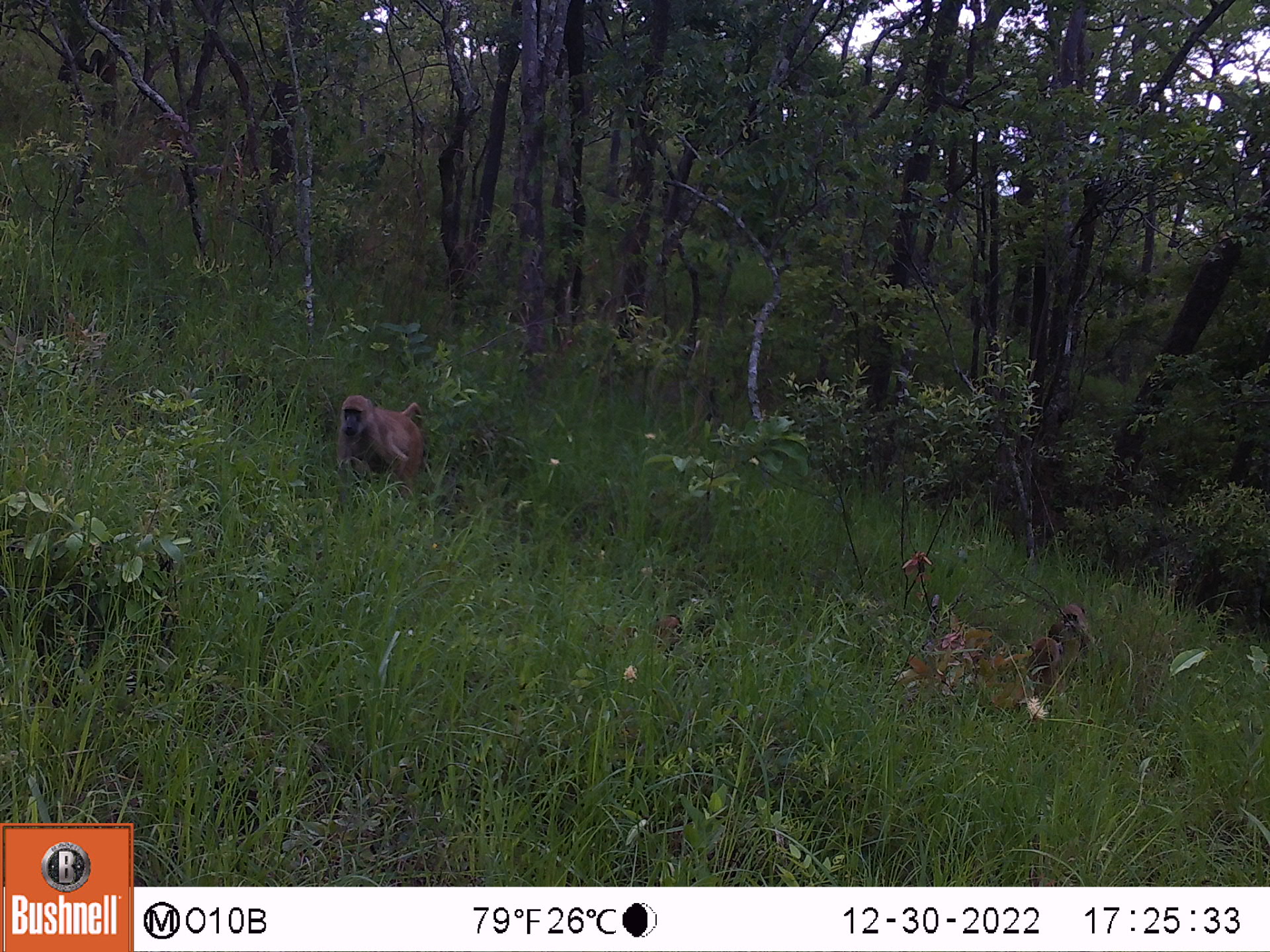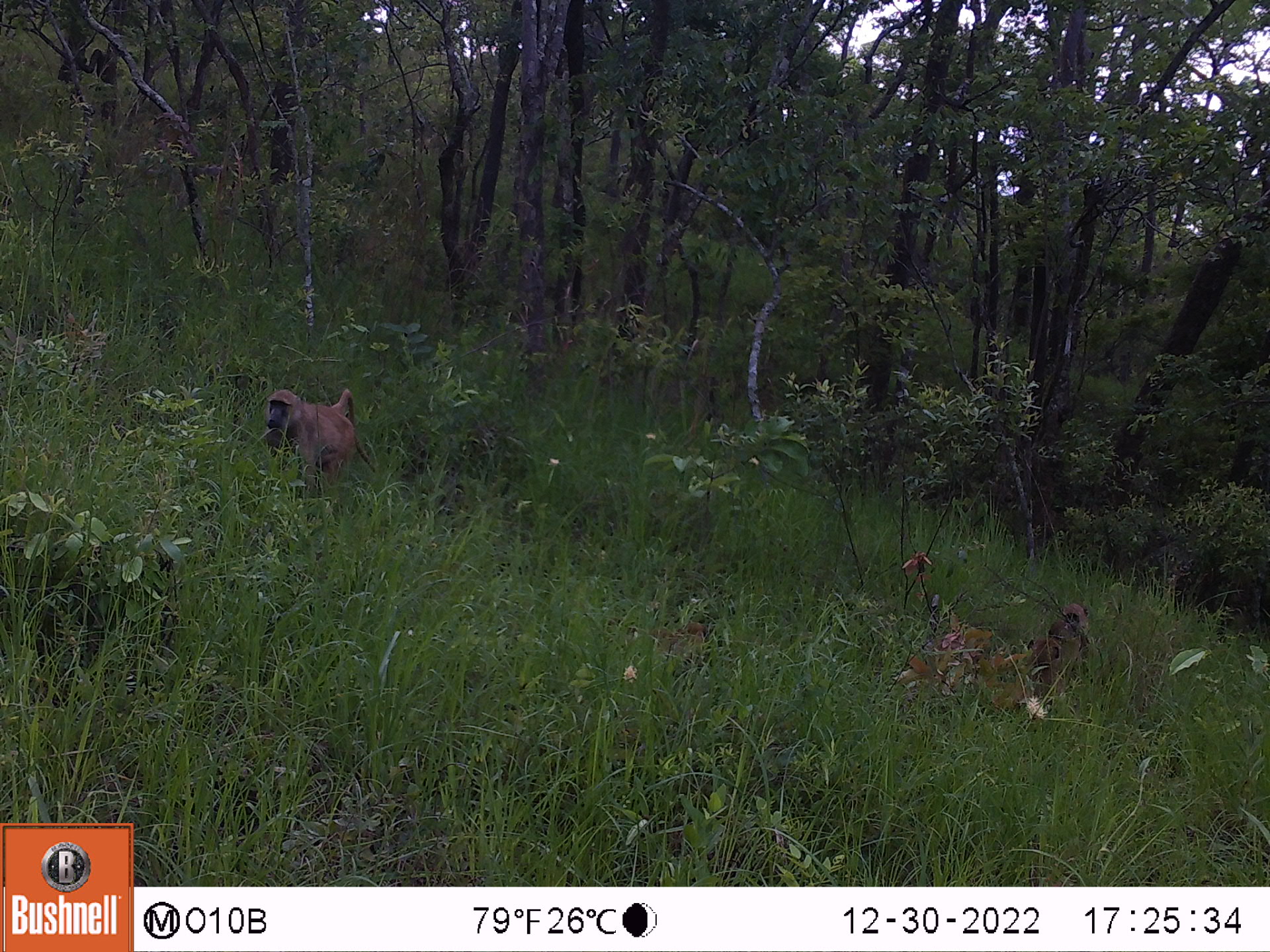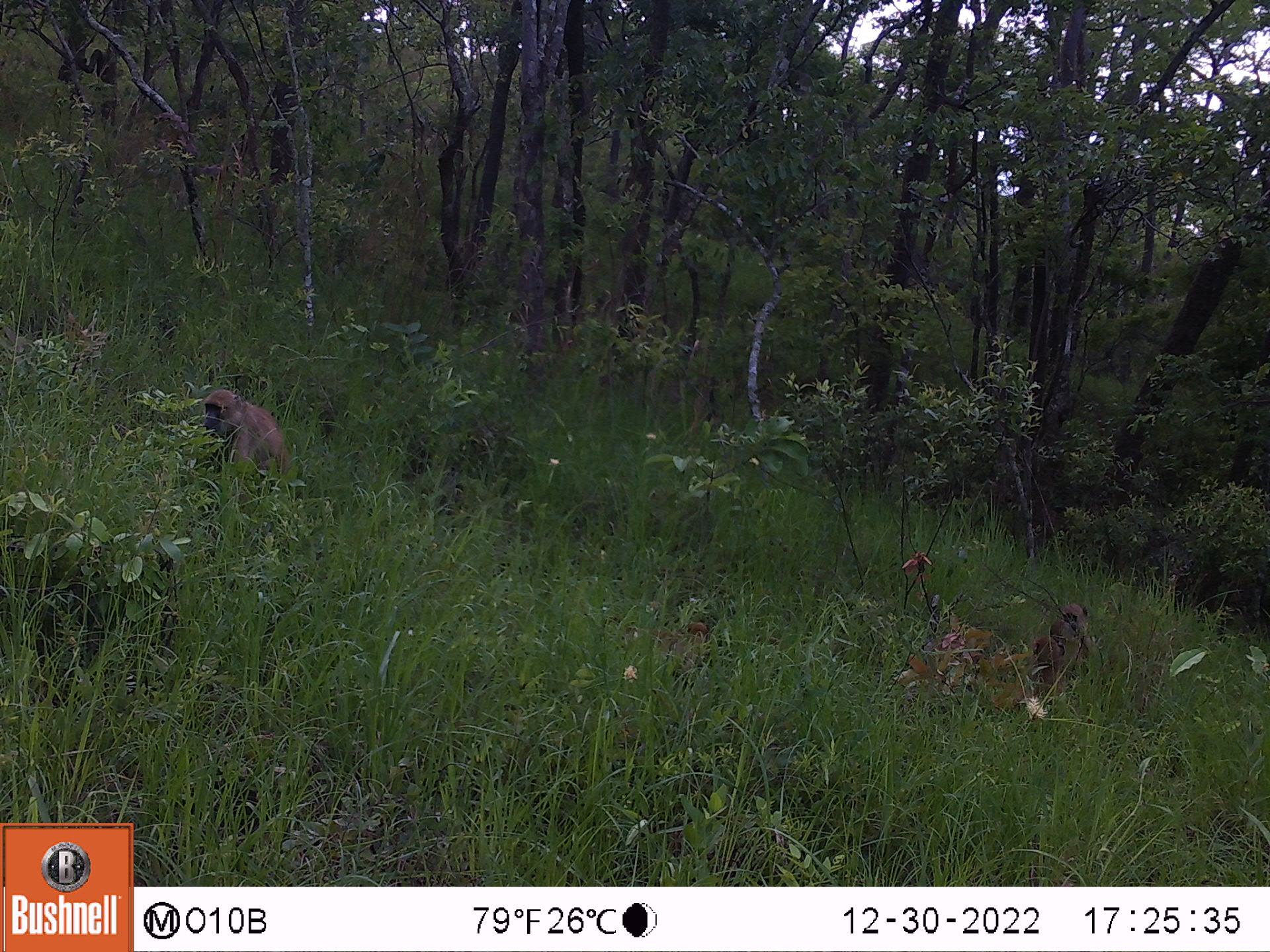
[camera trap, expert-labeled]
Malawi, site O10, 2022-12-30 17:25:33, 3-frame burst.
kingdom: Animalia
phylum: Chordata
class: Mammalia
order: Primates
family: Cercopithecidae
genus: Papio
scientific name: Papio cynocephalus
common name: yellow baboon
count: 3